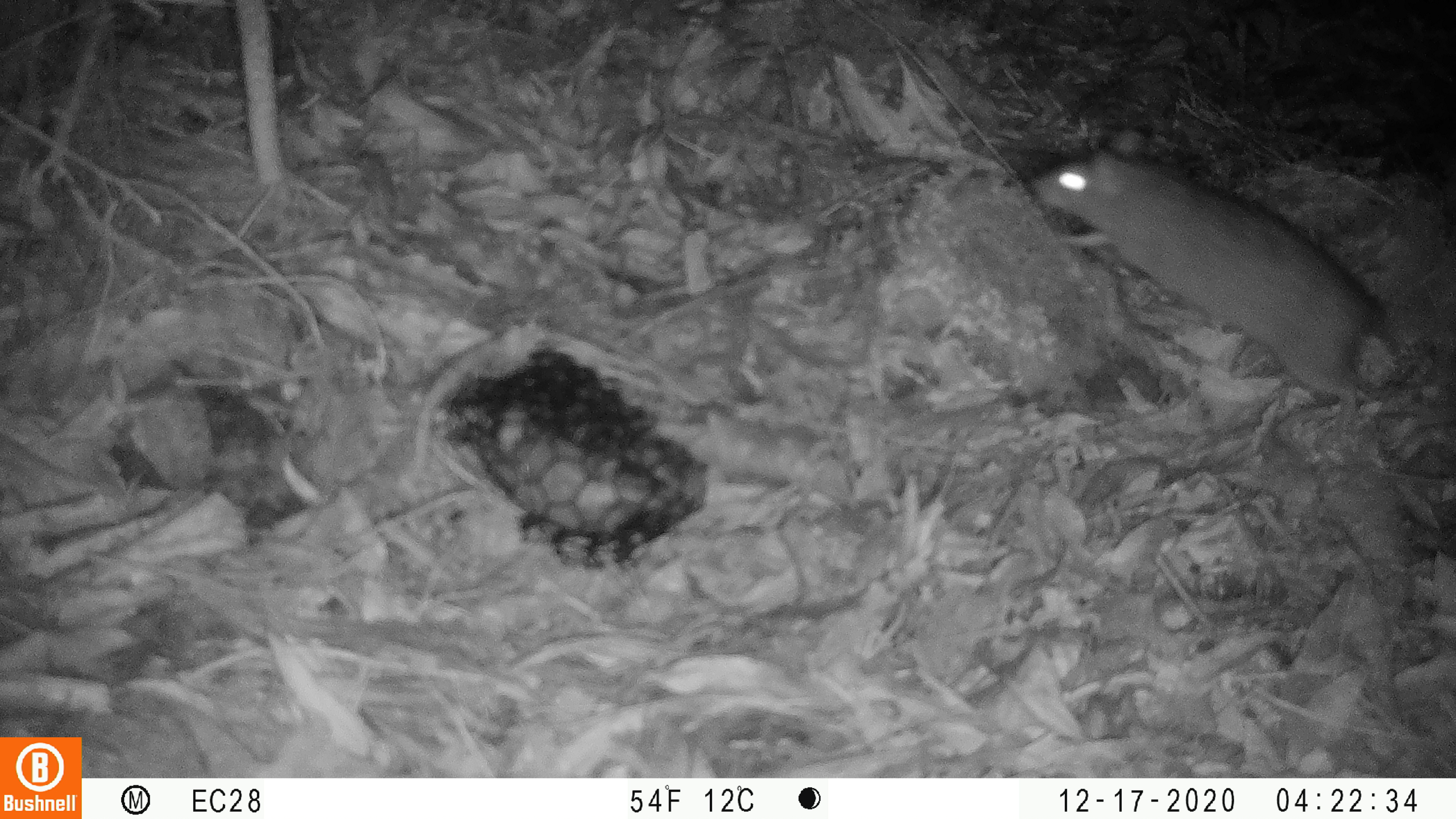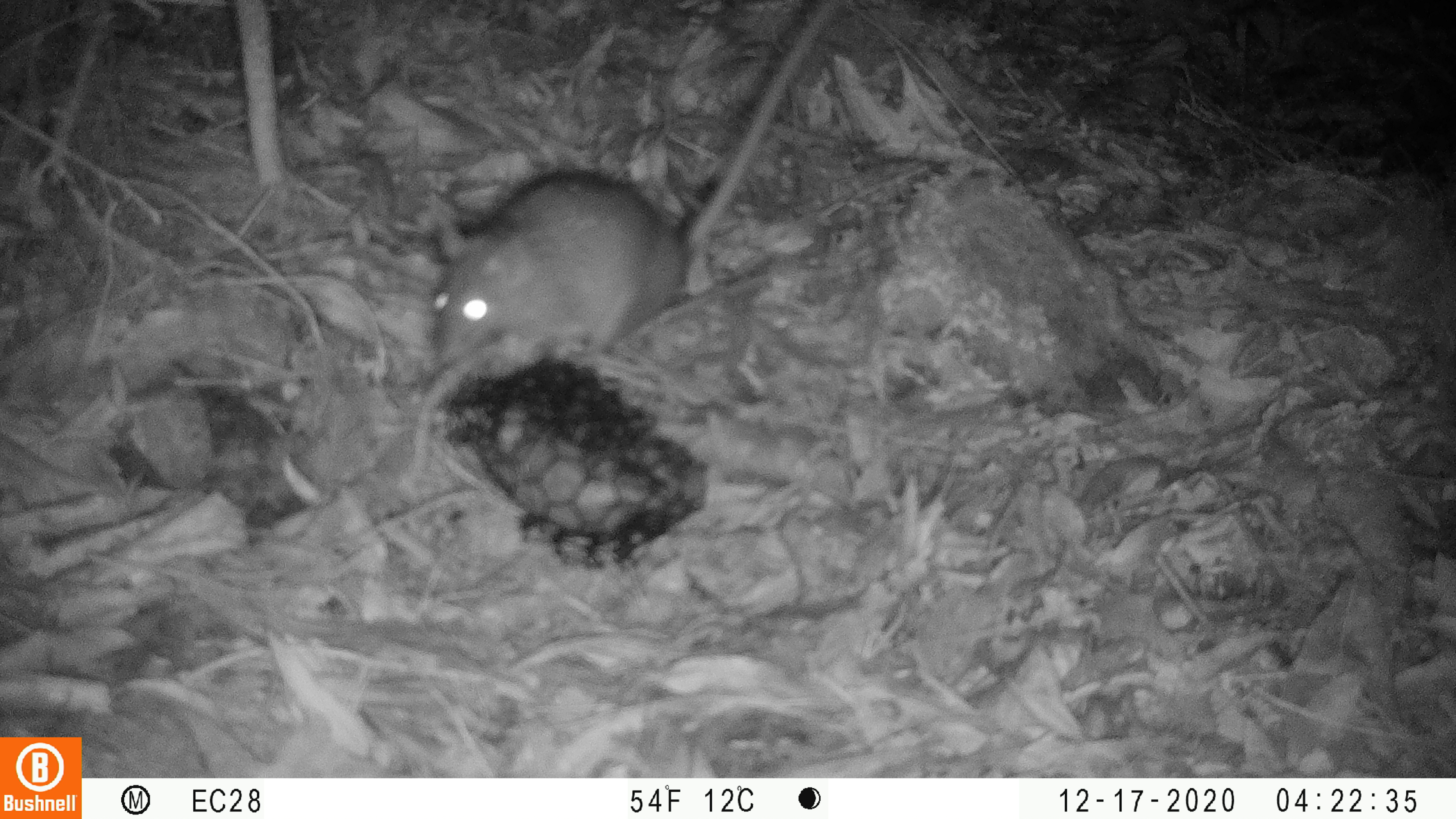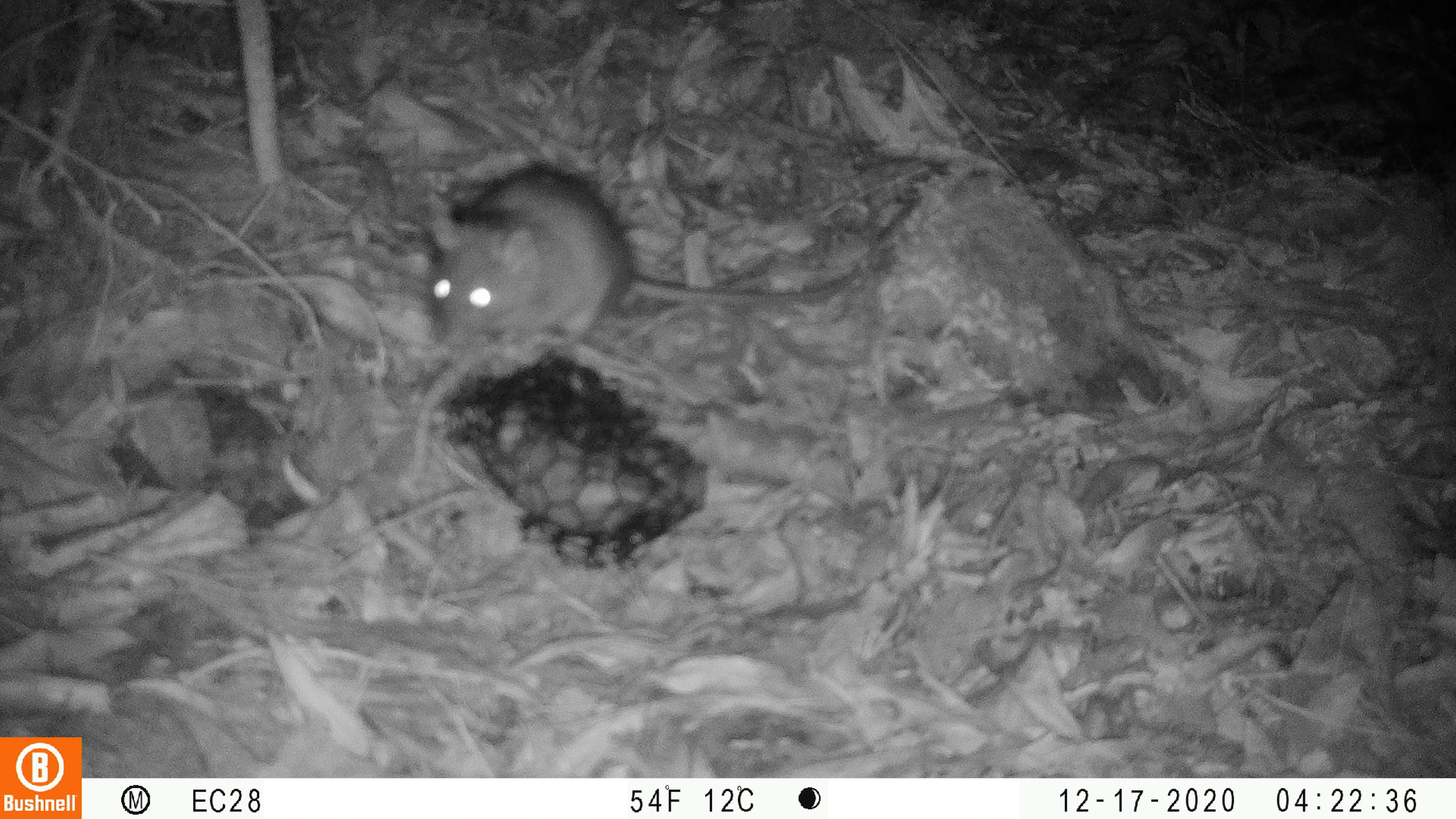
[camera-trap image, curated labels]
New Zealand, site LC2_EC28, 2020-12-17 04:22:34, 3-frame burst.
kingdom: Animalia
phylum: Chordata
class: Mammalia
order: Rodentia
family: Muridae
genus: Rattus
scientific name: Rattus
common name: rat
Rat (Rattus).